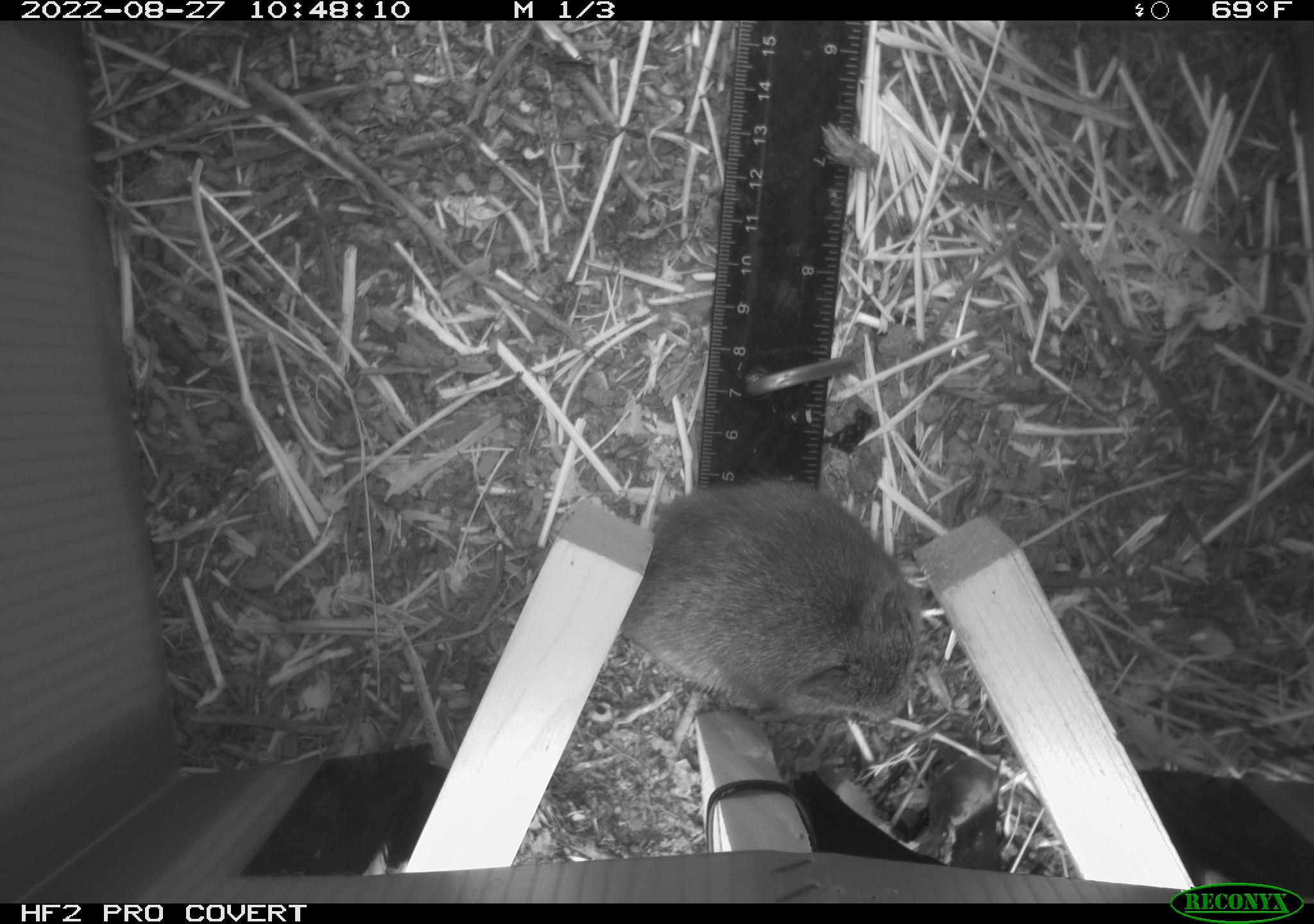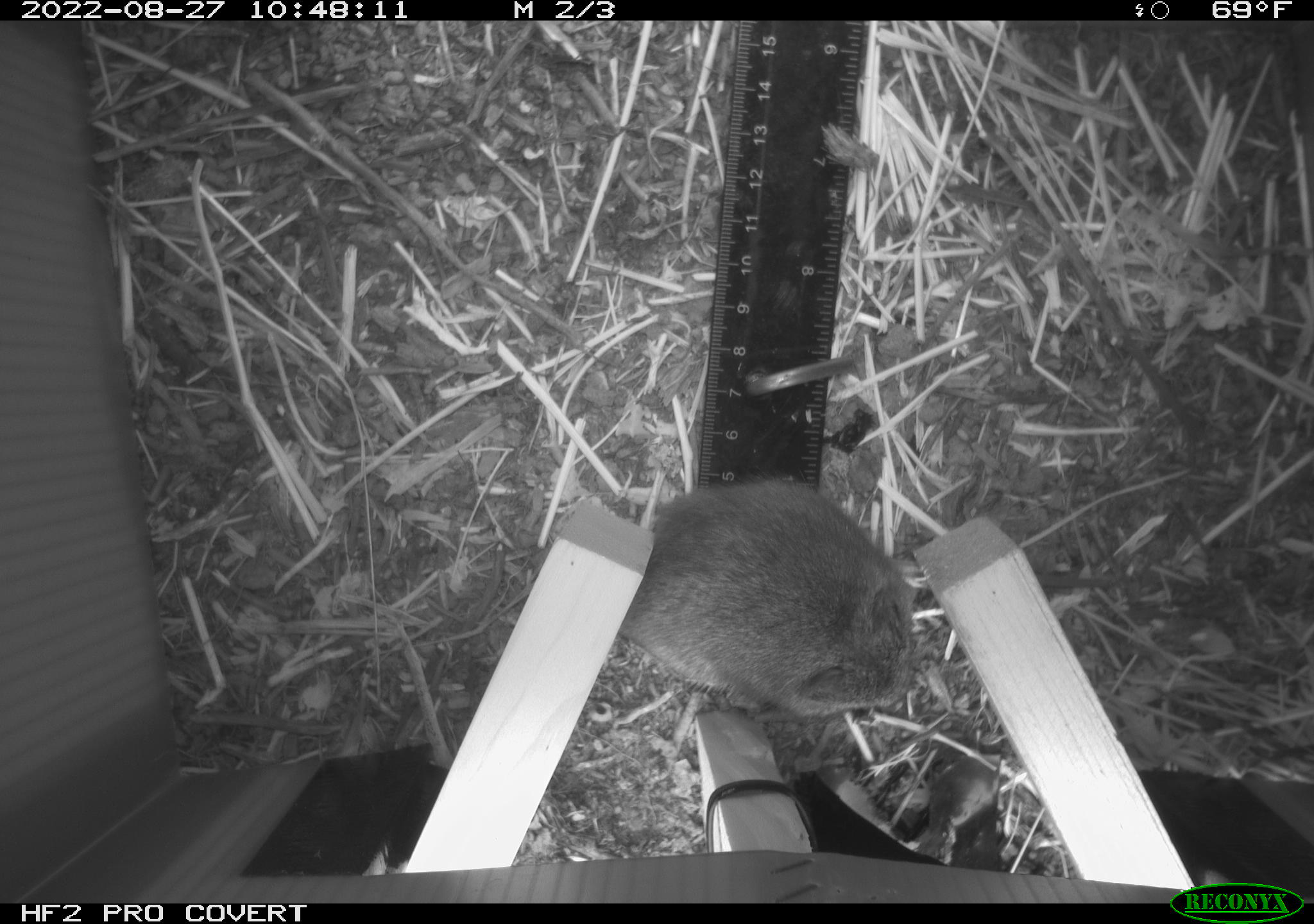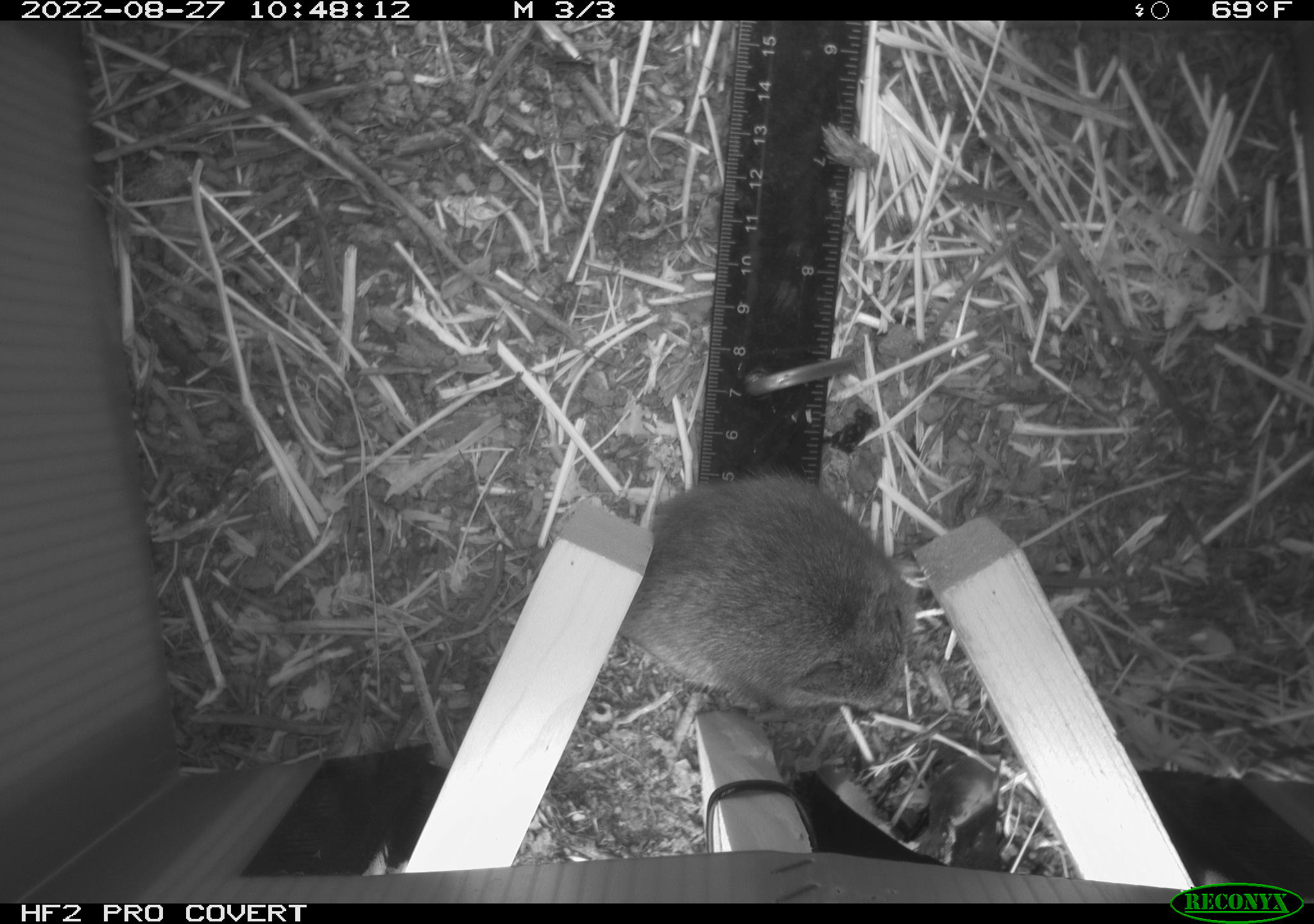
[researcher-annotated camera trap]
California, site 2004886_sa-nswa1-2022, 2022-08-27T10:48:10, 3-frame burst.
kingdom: Animalia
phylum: Chordata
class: Mammalia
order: Rodentia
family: Cricetidae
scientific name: Cricetidae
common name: hamsters, voles, lemmings, and allies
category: cricetidae family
Cricetidae family (hamsters, voles, lemmings, and allies) (Cricetidae).